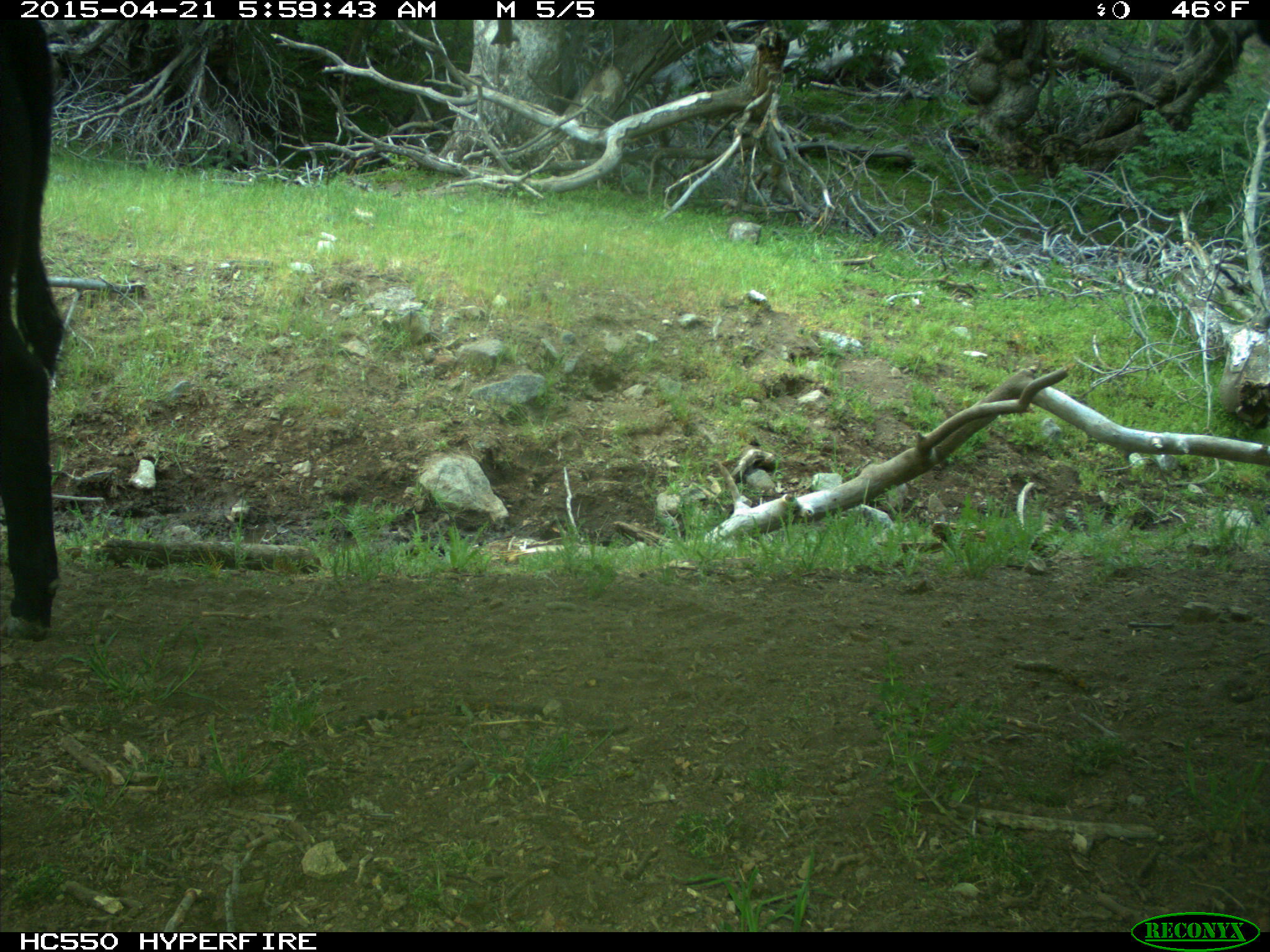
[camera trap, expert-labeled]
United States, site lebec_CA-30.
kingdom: Animalia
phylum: Chordata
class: Mammalia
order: Artiodactyla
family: Bovidae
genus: Bos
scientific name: Bos taurus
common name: domestic cow